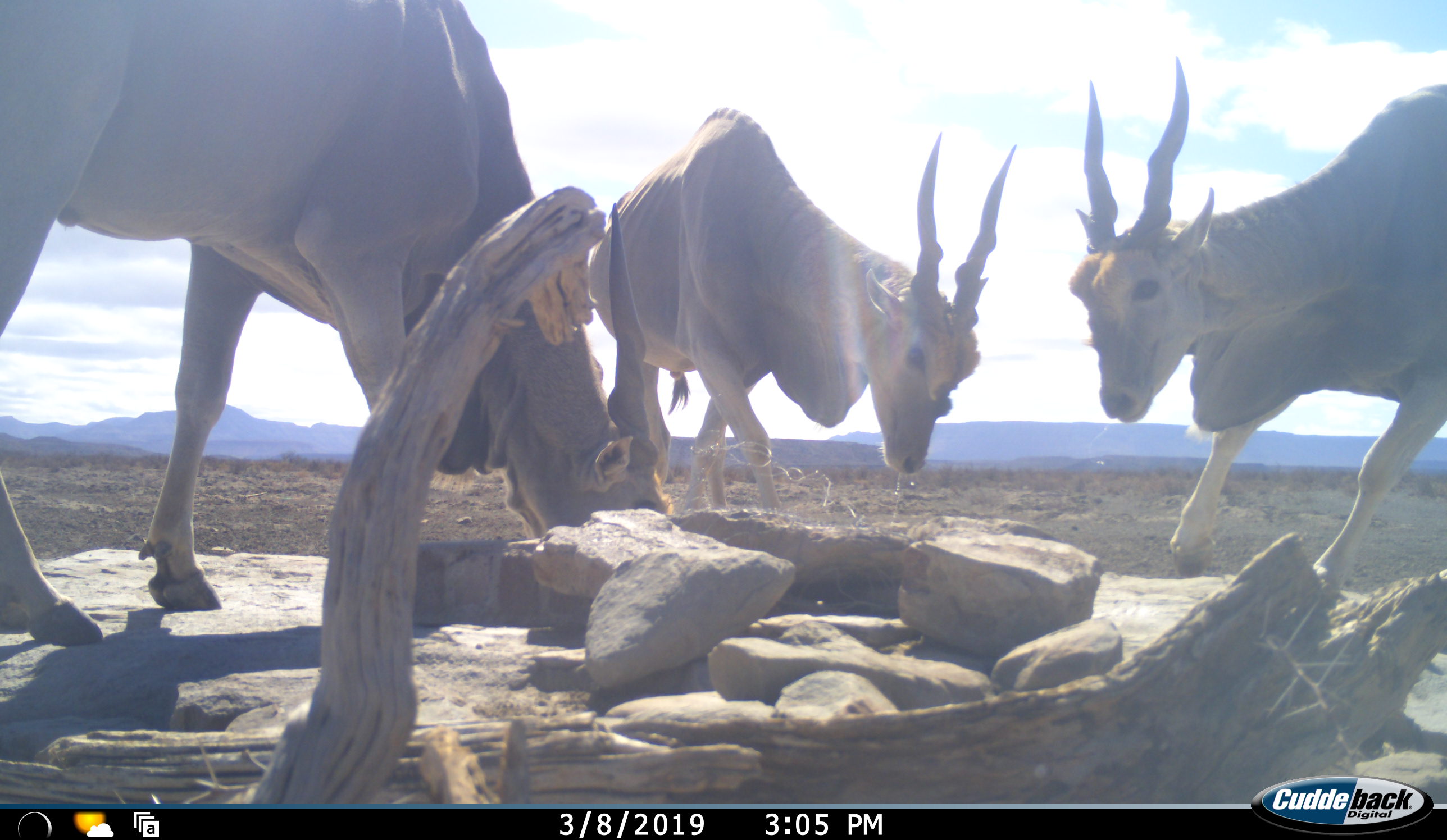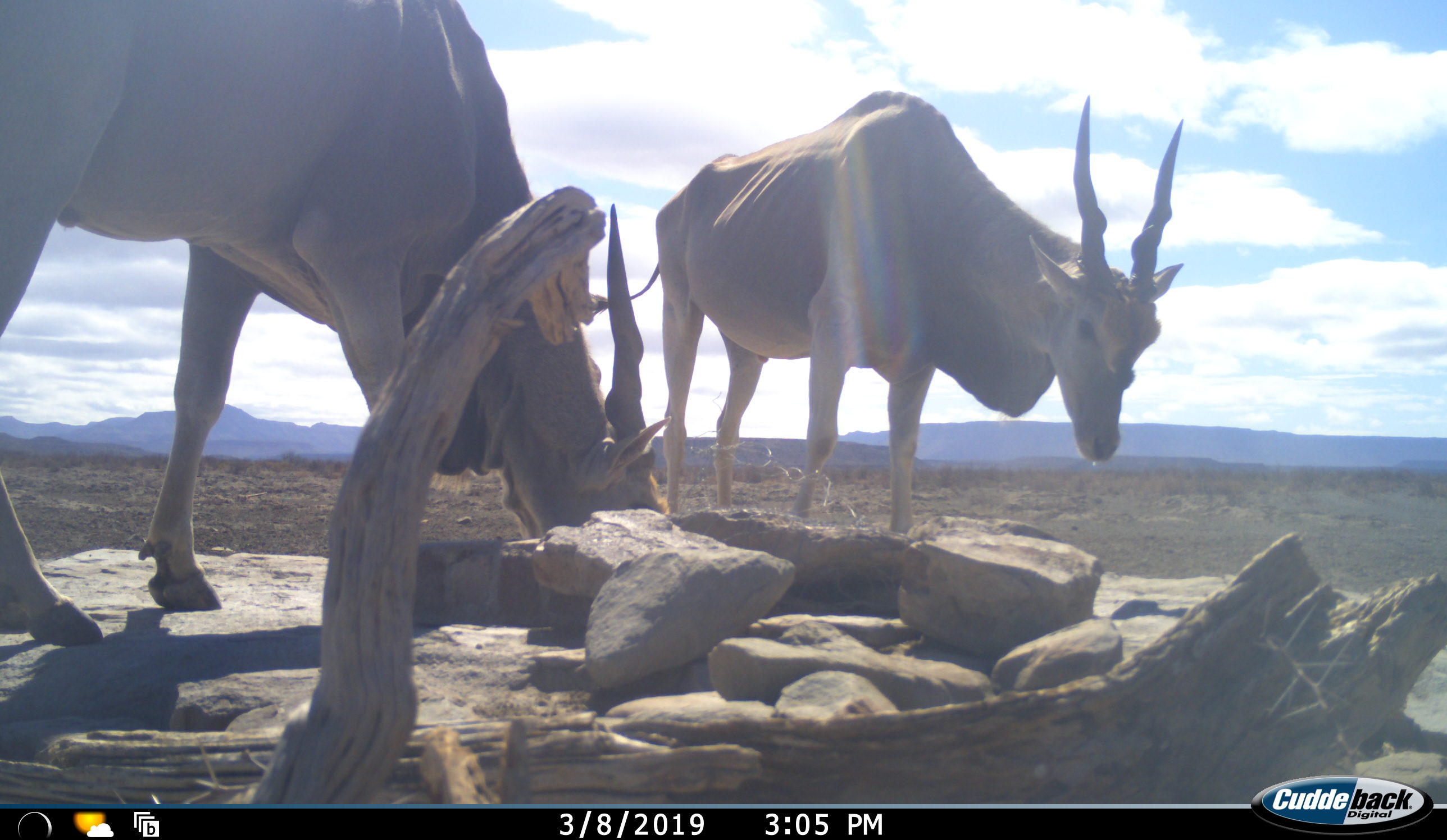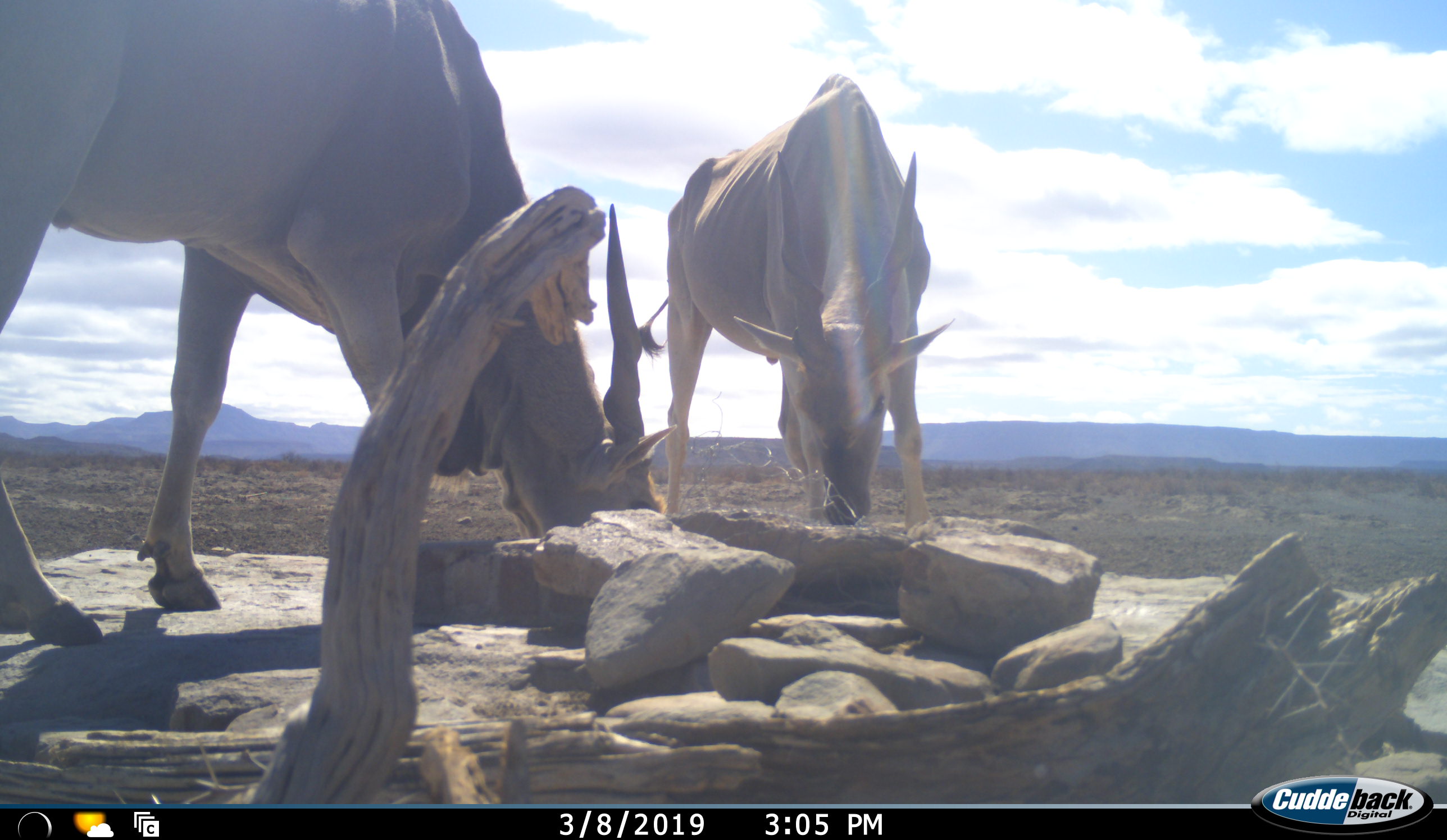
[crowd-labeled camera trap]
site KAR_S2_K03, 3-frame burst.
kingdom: Animalia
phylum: Chordata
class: Mammalia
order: Artiodactyla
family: Bovidae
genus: Tragelaphus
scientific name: Tragelaphus oryx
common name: eland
Eland (Tragelaphus oryx), count 3. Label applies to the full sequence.